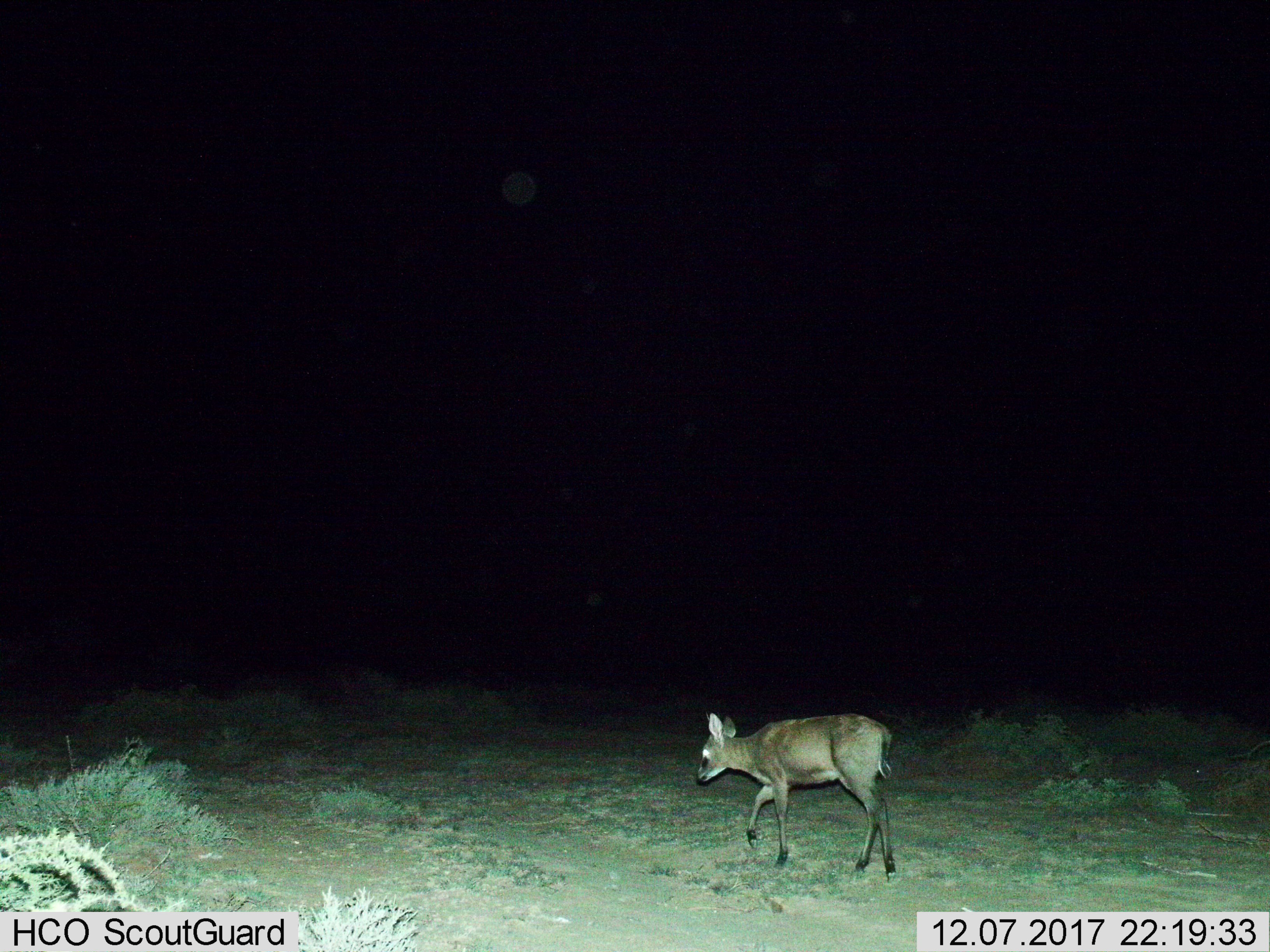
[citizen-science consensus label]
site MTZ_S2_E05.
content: unidentified animal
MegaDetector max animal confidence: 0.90